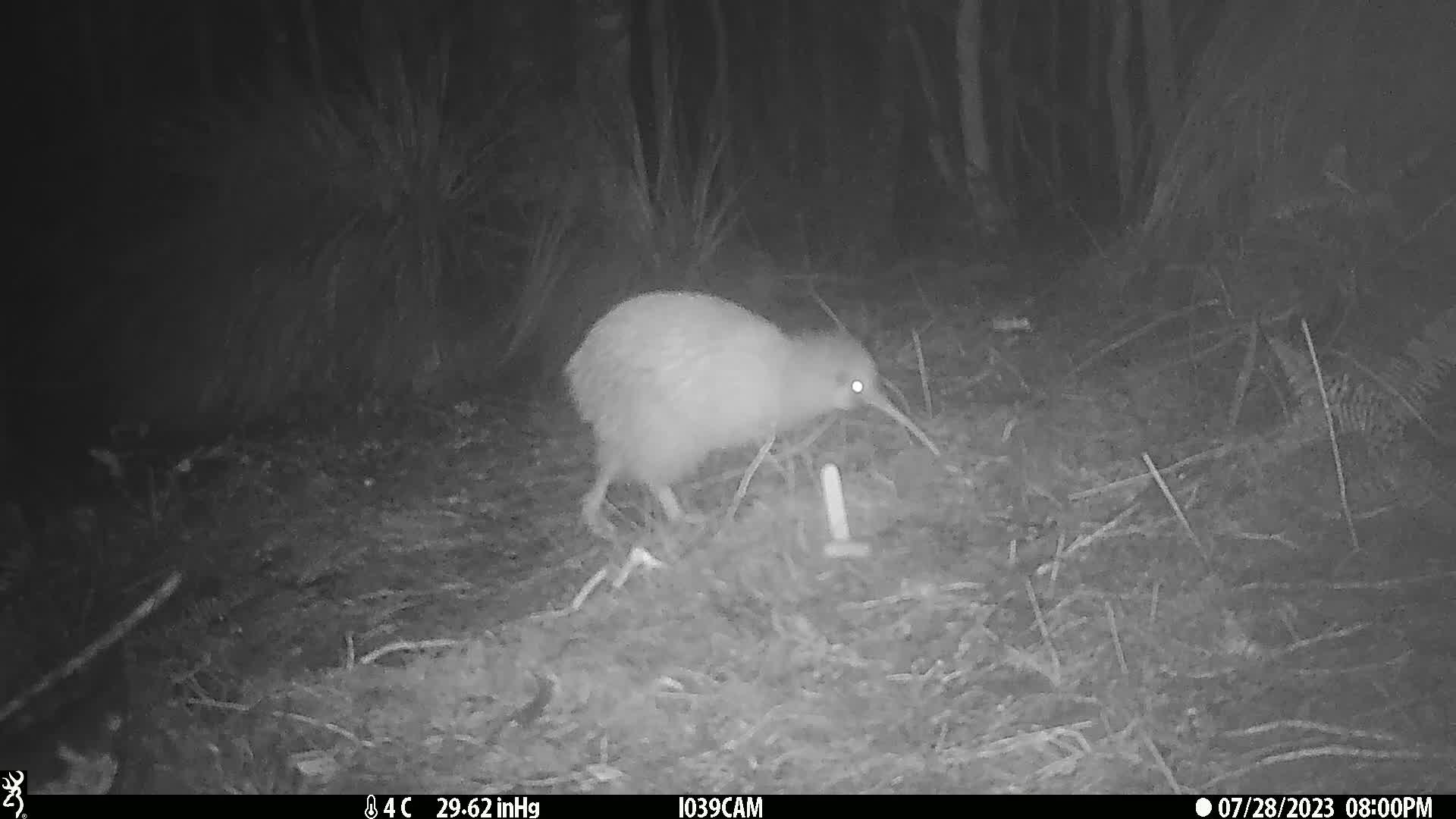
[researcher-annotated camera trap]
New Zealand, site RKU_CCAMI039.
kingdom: Animalia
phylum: Chordata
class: Aves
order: Apterygiformes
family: Apterygidae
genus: Apteryx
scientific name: Apteryx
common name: kiwi